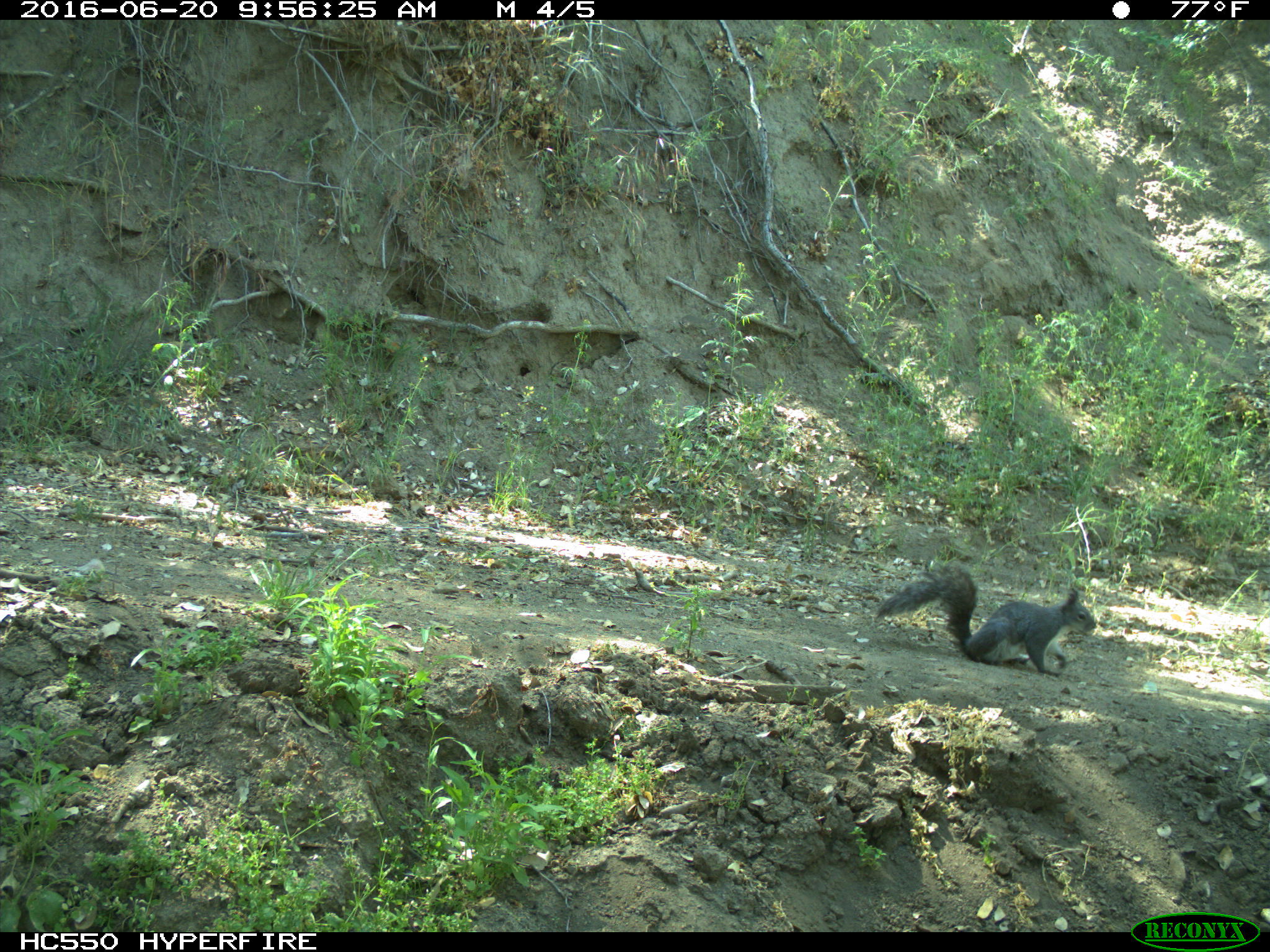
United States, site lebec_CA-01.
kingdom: Animalia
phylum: Chordata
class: Mammalia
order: Rodentia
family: Sciuridae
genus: Sciurus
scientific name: Sciurus carolinensis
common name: eastern gray squirrel